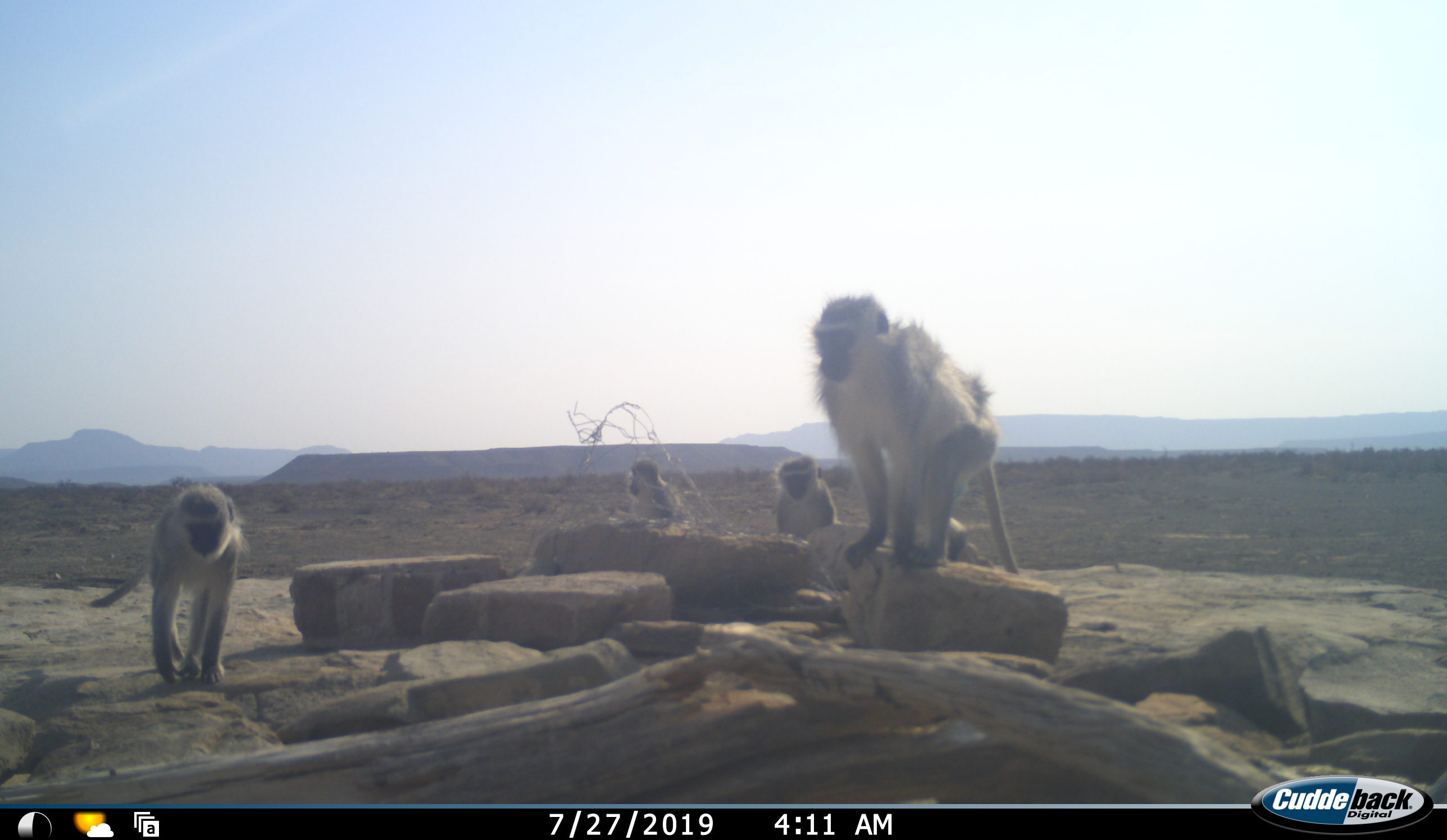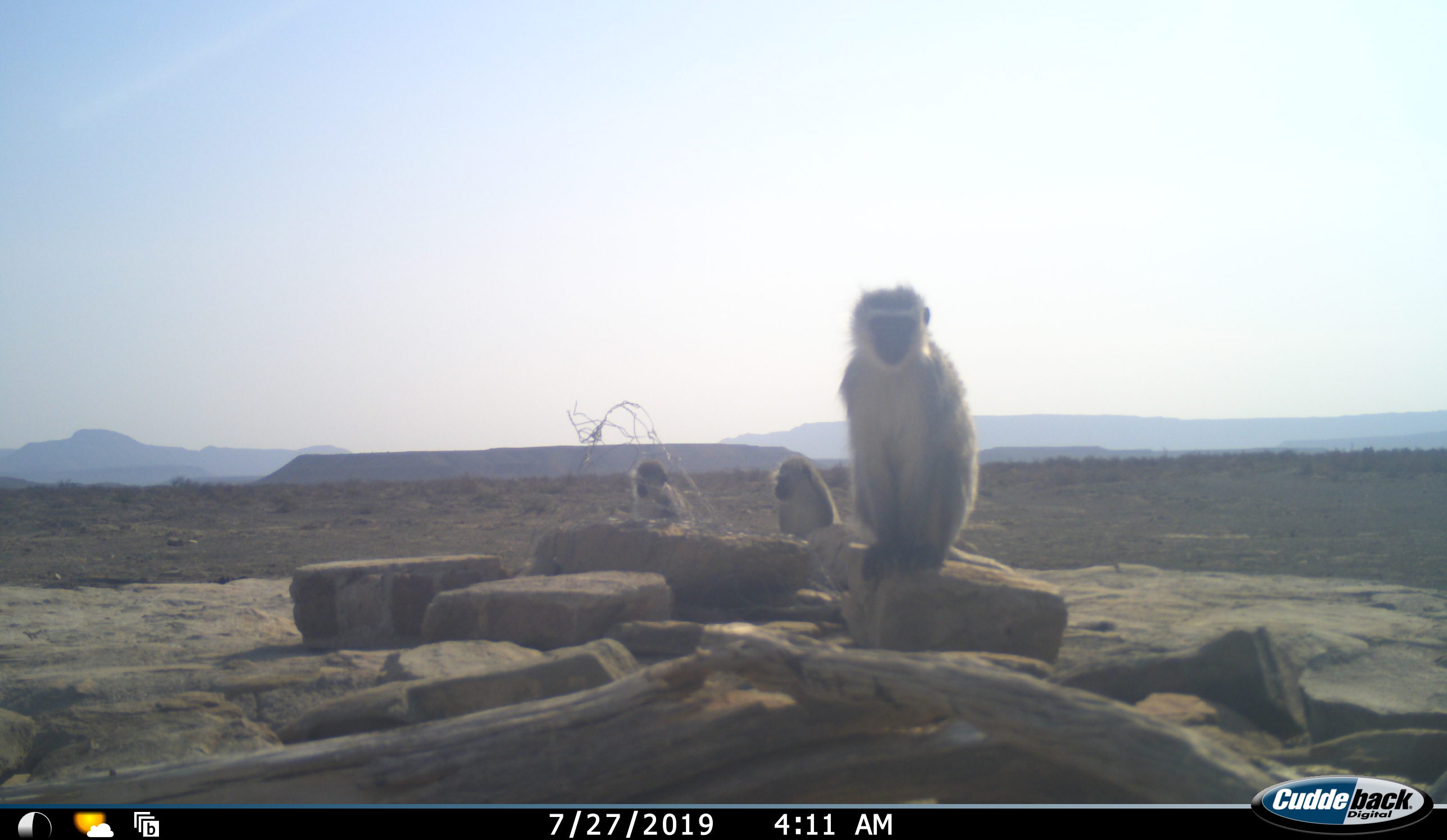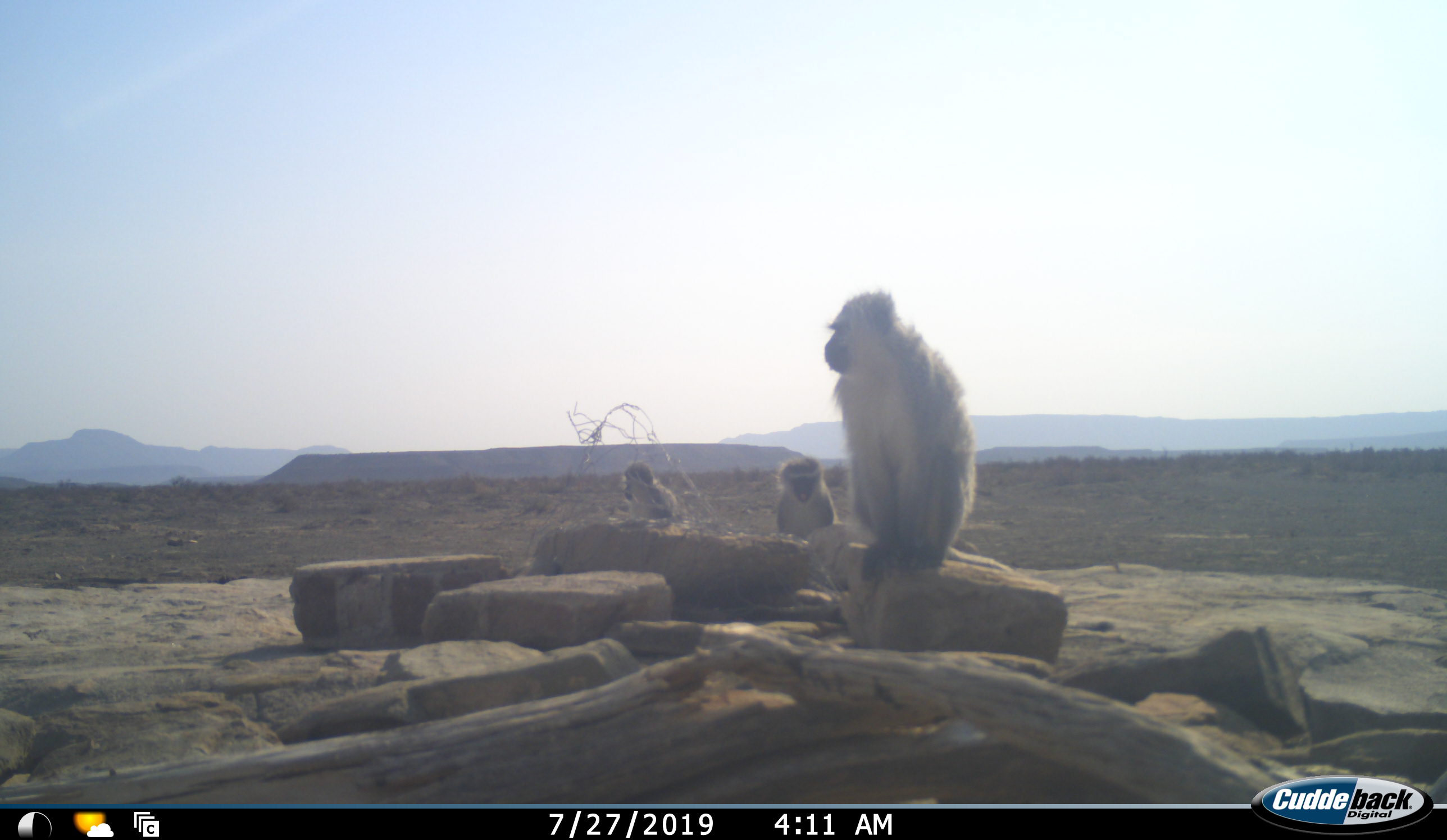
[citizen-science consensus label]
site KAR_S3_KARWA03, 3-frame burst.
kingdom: Animalia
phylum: Chordata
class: Mammalia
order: Primates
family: Cercopithecidae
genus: Chlorocebus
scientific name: Chlorocebus pygerythrus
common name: vervet monkey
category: monkeyvervet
Monkeyvervet (vervet monkey) (Chlorocebus pygerythrus), count 4. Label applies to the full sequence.